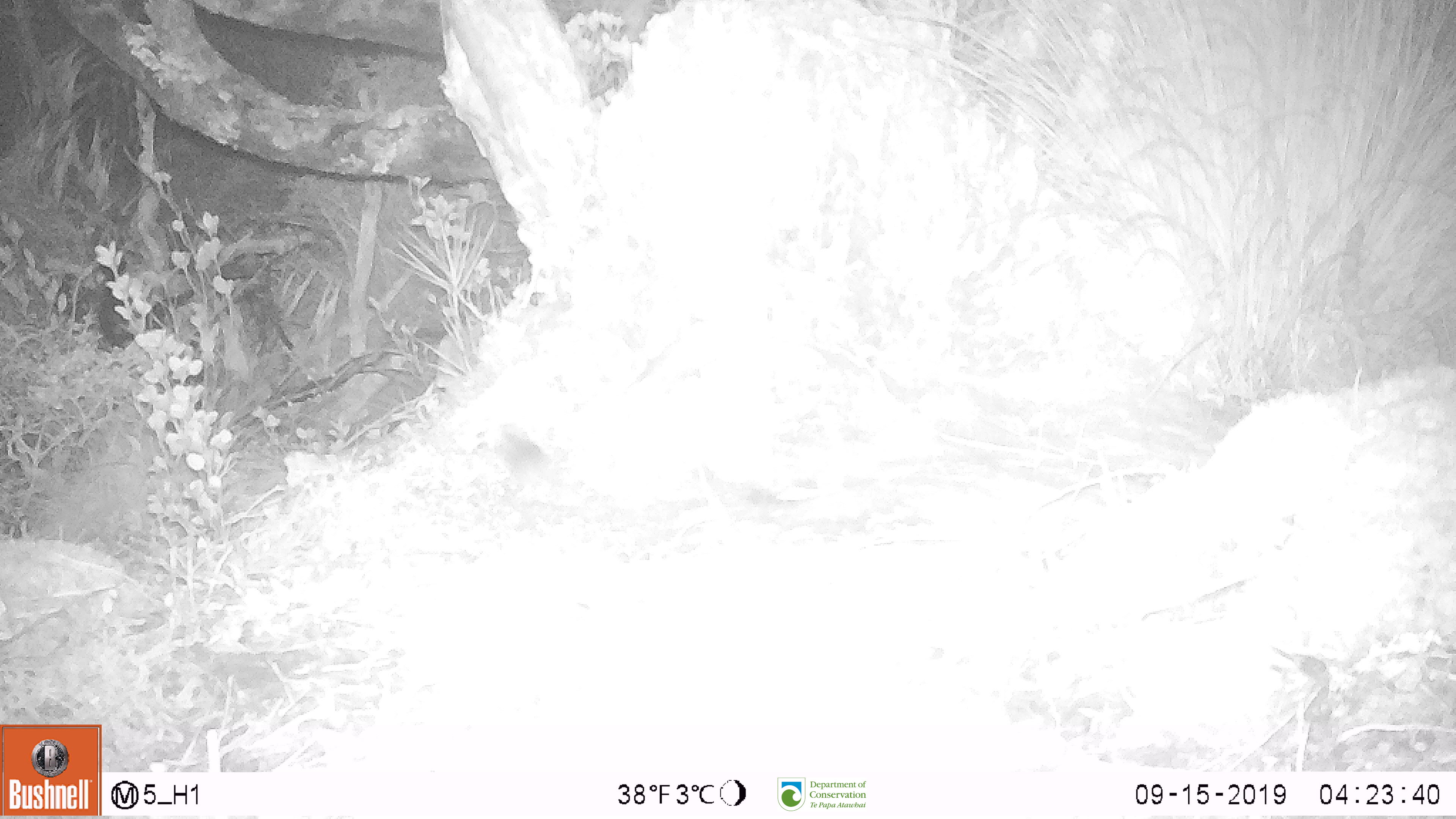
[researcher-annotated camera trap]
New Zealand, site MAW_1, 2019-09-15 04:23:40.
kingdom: Animalia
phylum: Chordata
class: Mammalia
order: Rodentia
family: Muridae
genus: Mus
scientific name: Mus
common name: mouse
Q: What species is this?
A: Mouse (Mus).